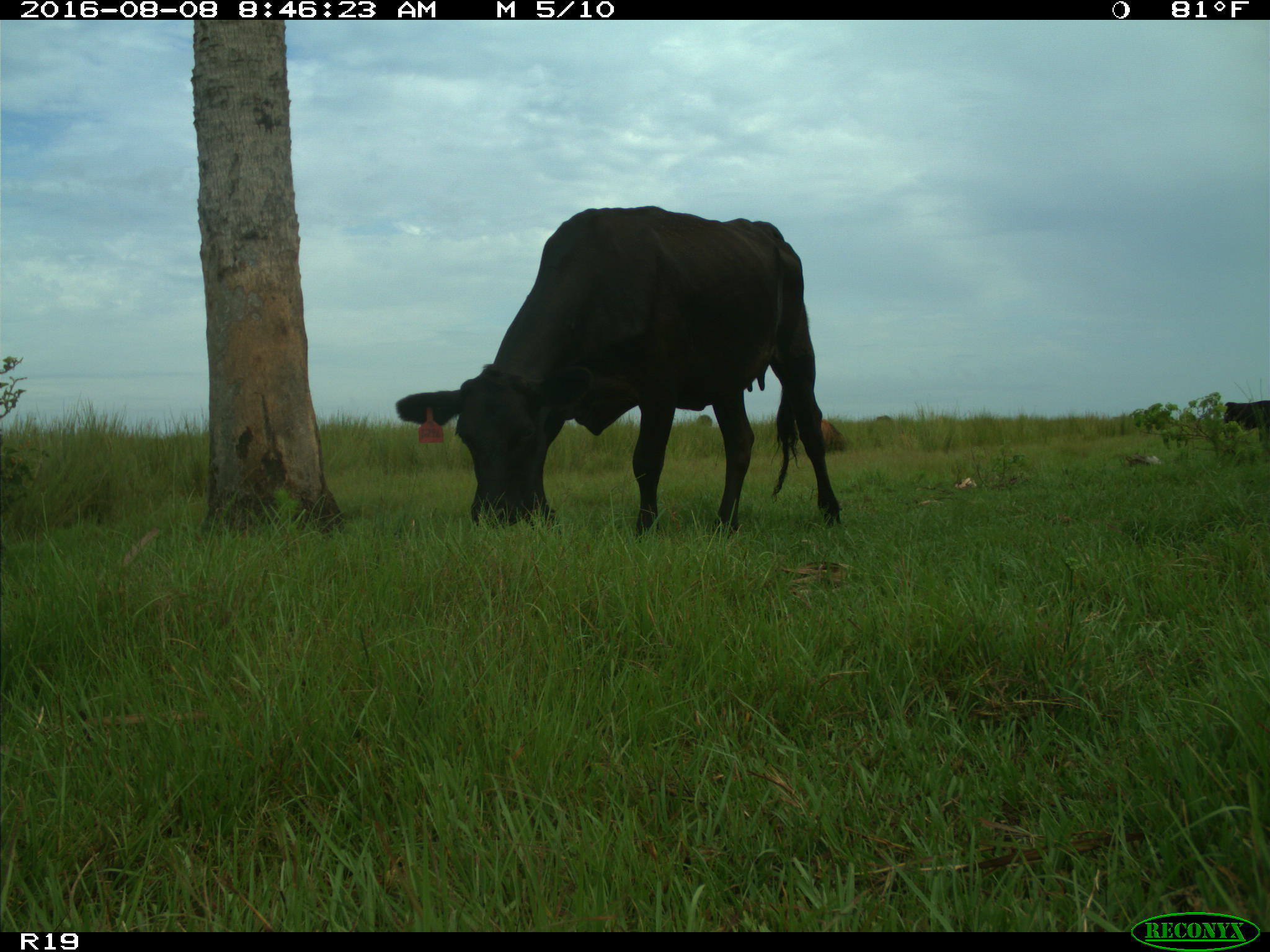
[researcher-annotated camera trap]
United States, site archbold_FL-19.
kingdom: Animalia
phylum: Chordata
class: Mammalia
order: Artiodactyla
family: Bovidae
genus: Bos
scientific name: Bos taurus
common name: domestic cow